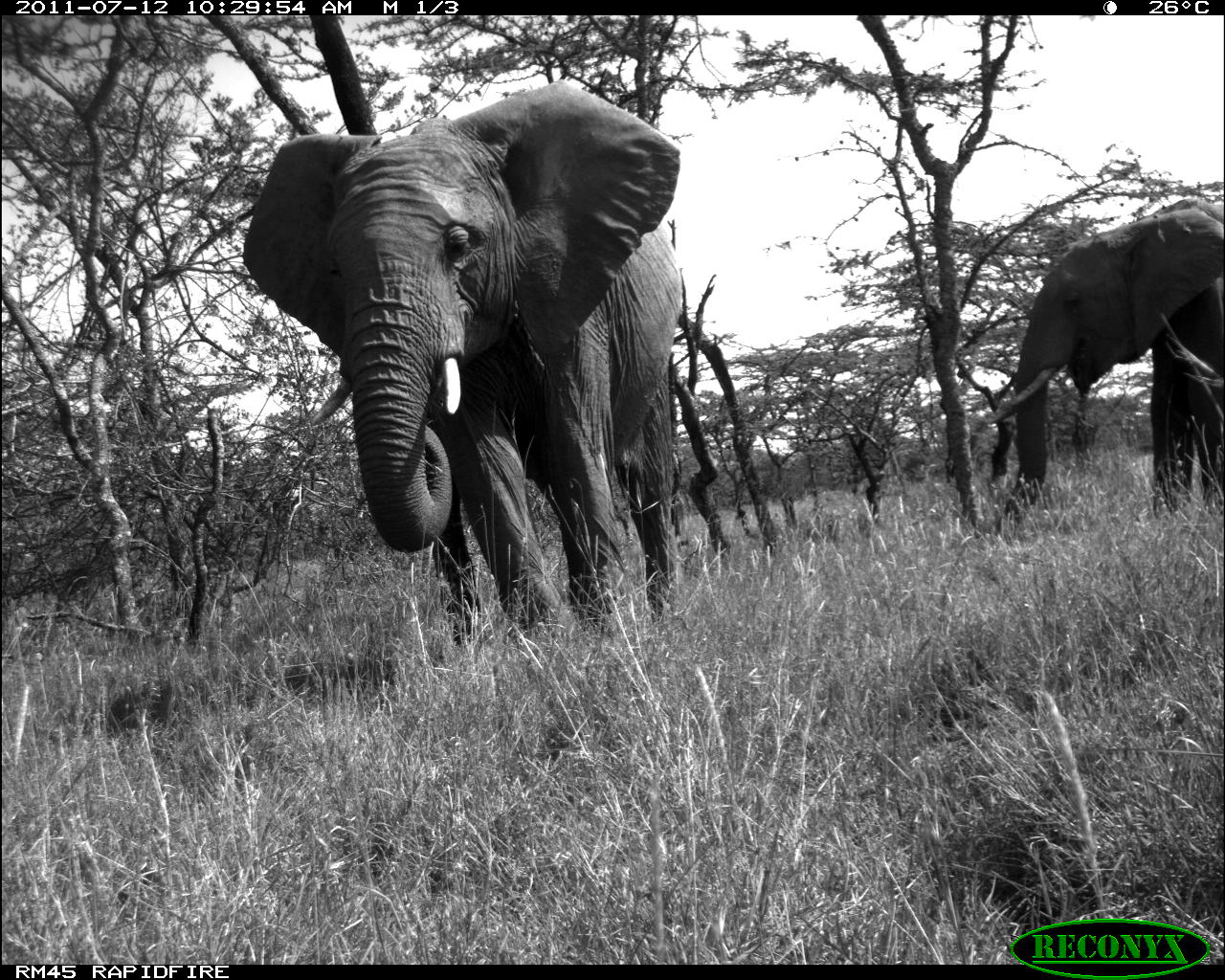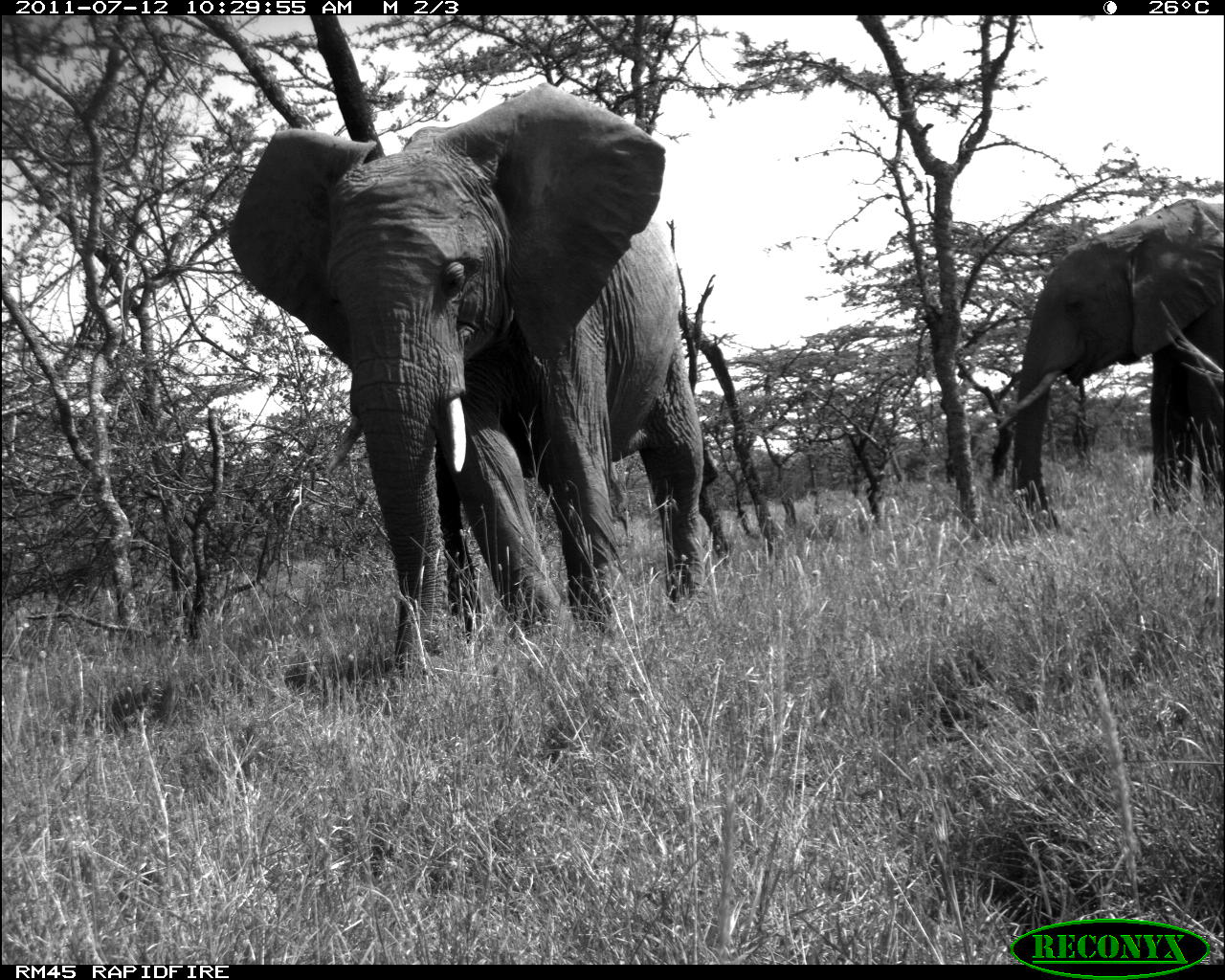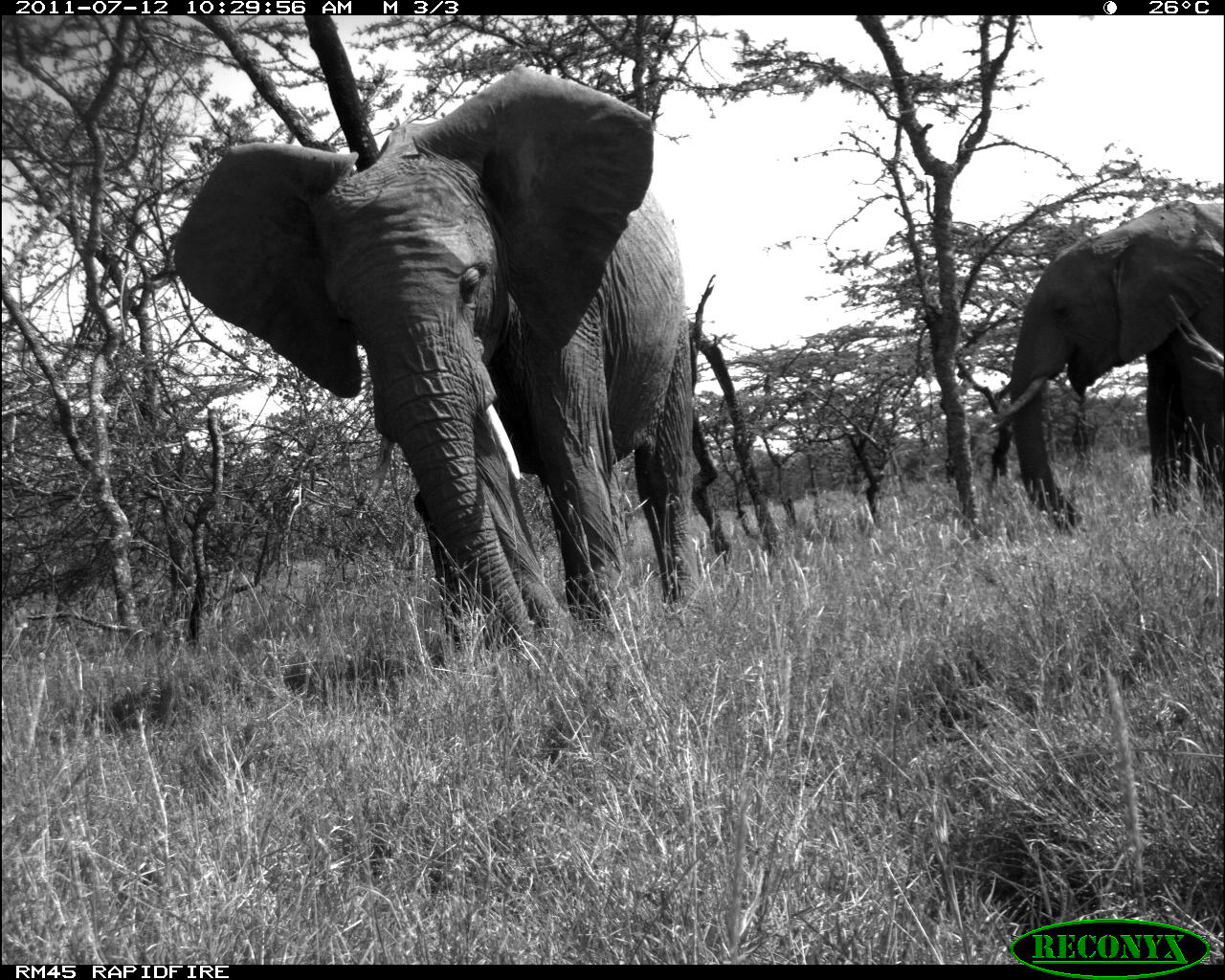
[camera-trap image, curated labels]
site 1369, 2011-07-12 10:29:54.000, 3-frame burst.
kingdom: Animalia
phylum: Chordata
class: Mammalia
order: Proboscidea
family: Elephantidae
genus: Loxodonta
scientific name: Loxodonta africana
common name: african bush elephant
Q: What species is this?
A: Loxodonta africana (african bush elephant).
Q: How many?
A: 2.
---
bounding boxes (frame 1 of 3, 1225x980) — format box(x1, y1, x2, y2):
loxodonta africana: box(242, 79, 681, 645); box(988, 198, 1218, 543)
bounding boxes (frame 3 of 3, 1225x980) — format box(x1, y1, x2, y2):
loxodonta africana: box(173, 63, 703, 651); box(985, 196, 1221, 530)